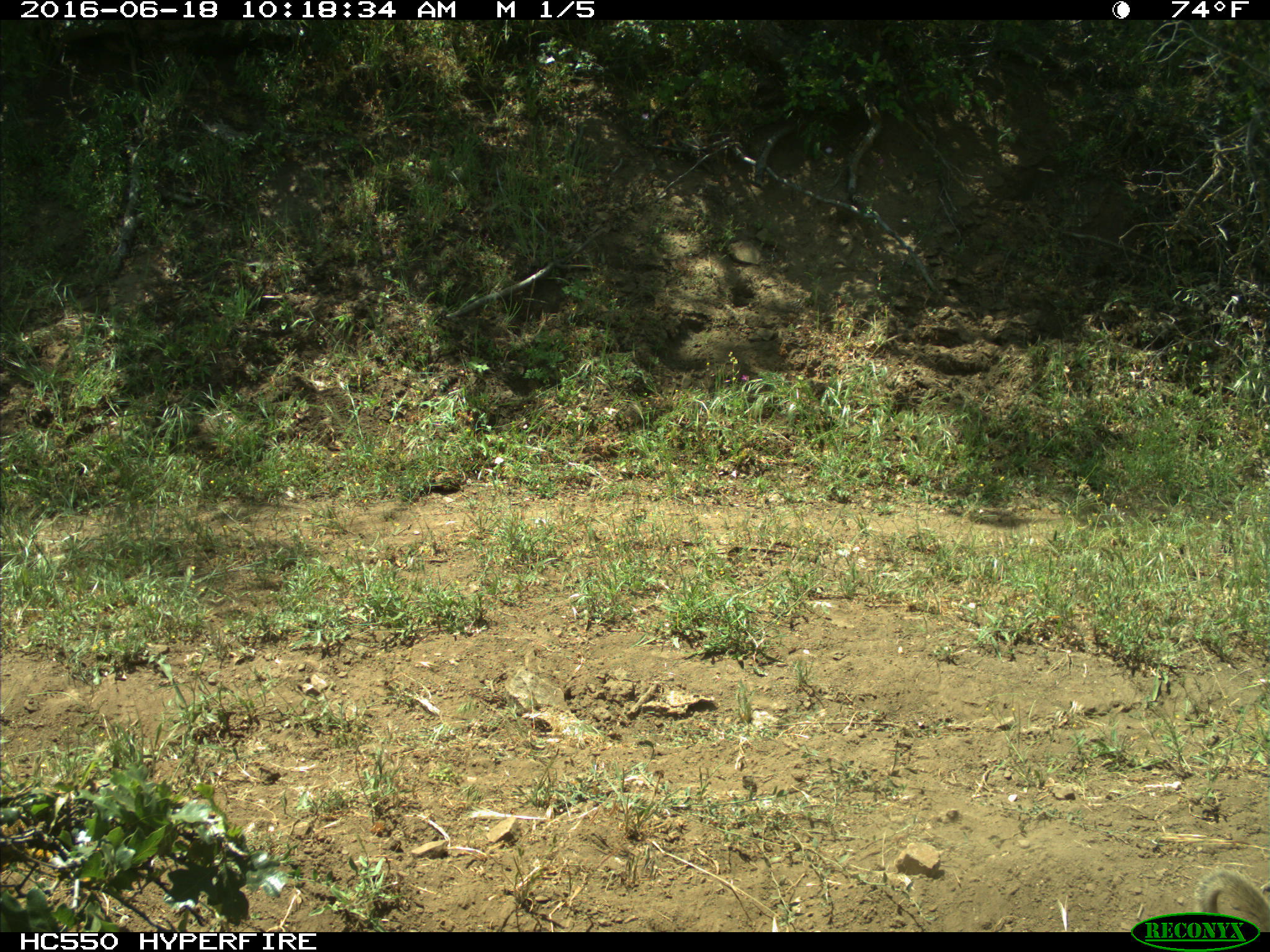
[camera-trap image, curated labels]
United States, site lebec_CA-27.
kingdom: Animalia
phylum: Chordata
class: Mammalia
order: Rodentia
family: Sciuridae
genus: Otospermophilus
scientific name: Otospermophilus beecheyi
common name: california ground squirrel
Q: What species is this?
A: Otospermophilus beecheyi (california ground squirrel).